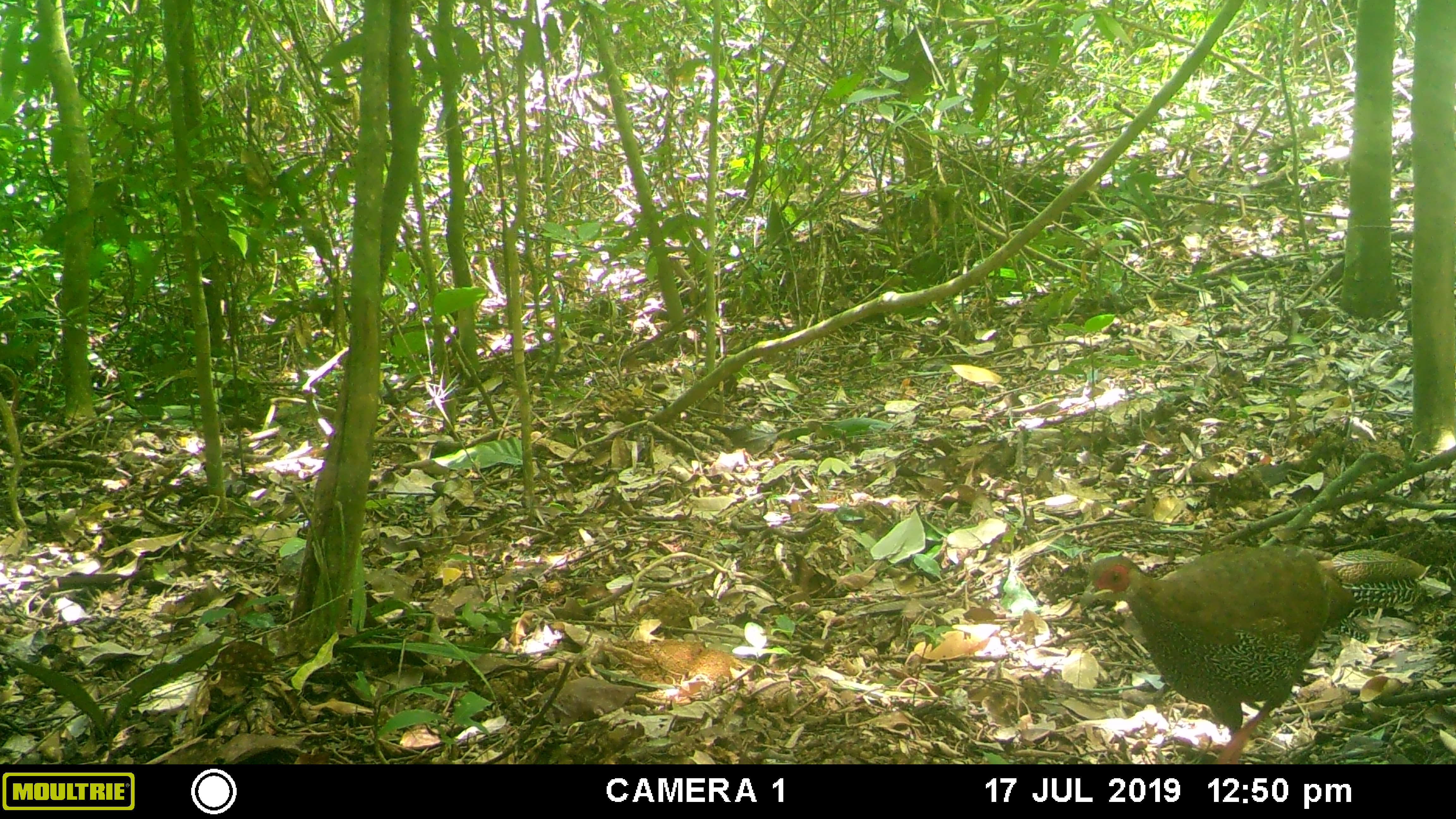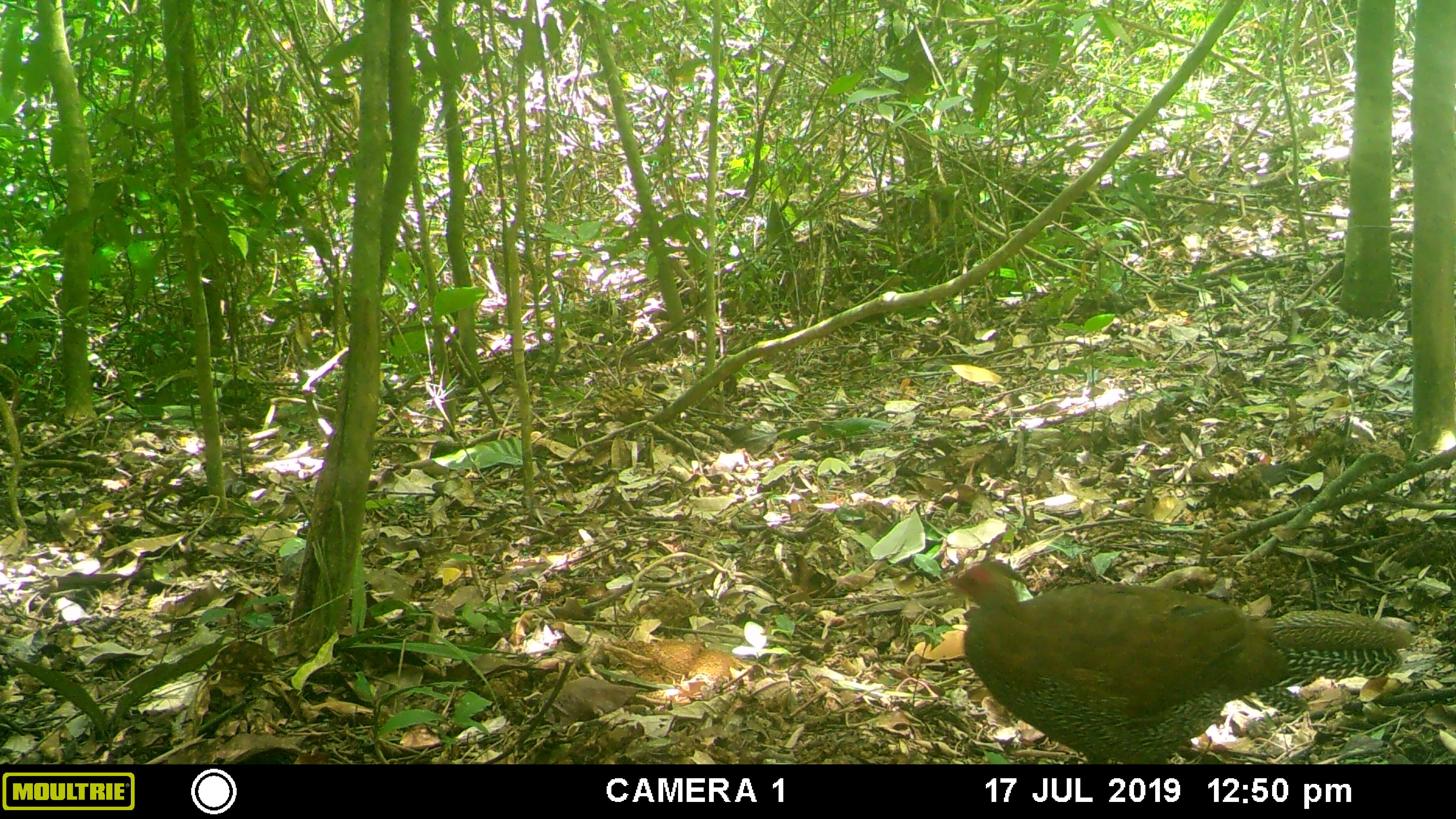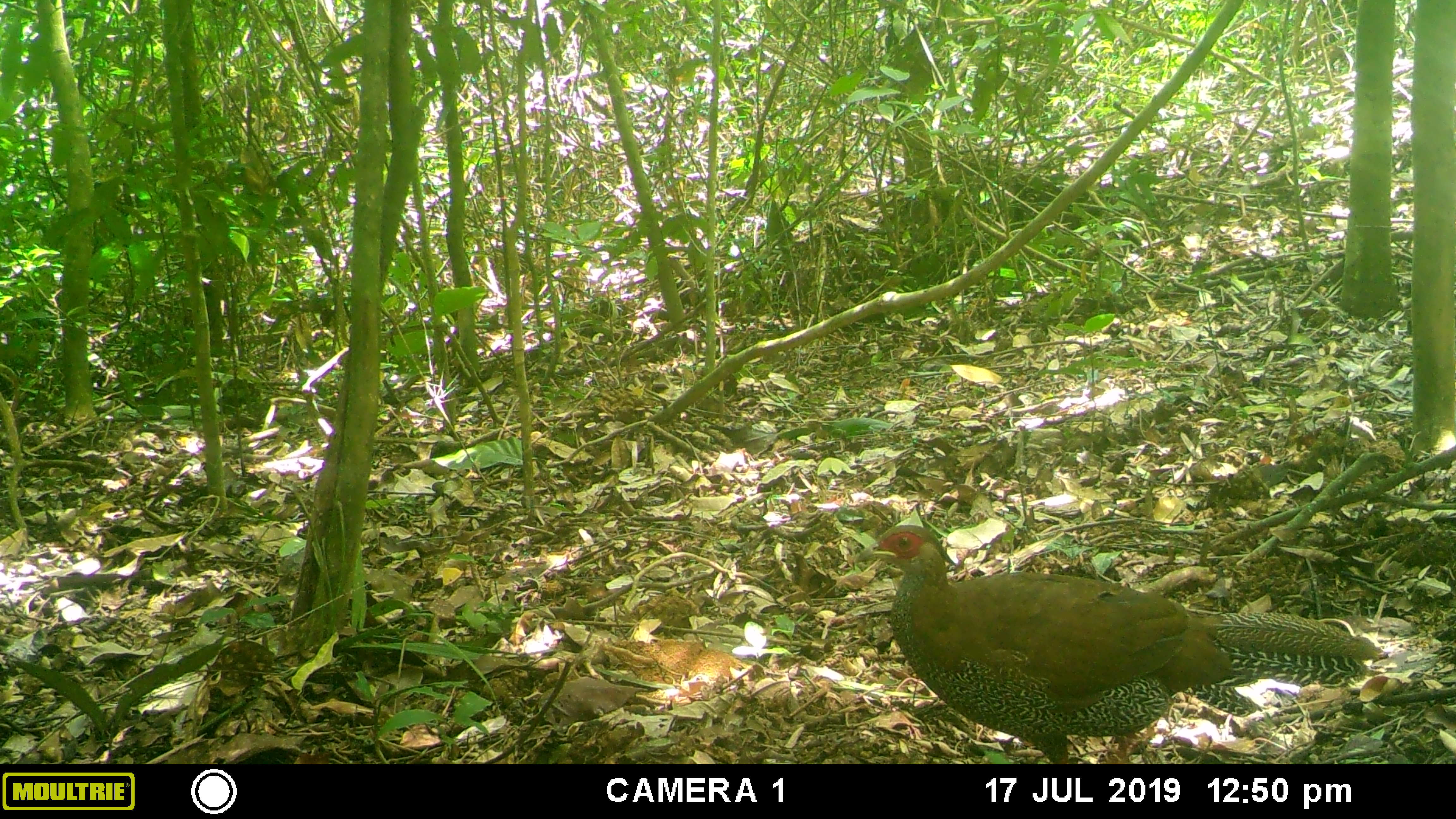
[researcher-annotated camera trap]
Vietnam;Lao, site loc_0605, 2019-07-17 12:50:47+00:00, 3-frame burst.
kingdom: Animalia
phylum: Chordata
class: Aves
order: Galliformes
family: Phasianidae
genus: Lophura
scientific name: Lophura nycthemera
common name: silver pheasant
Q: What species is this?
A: Silver pheasant (Lophura nycthemera).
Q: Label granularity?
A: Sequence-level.